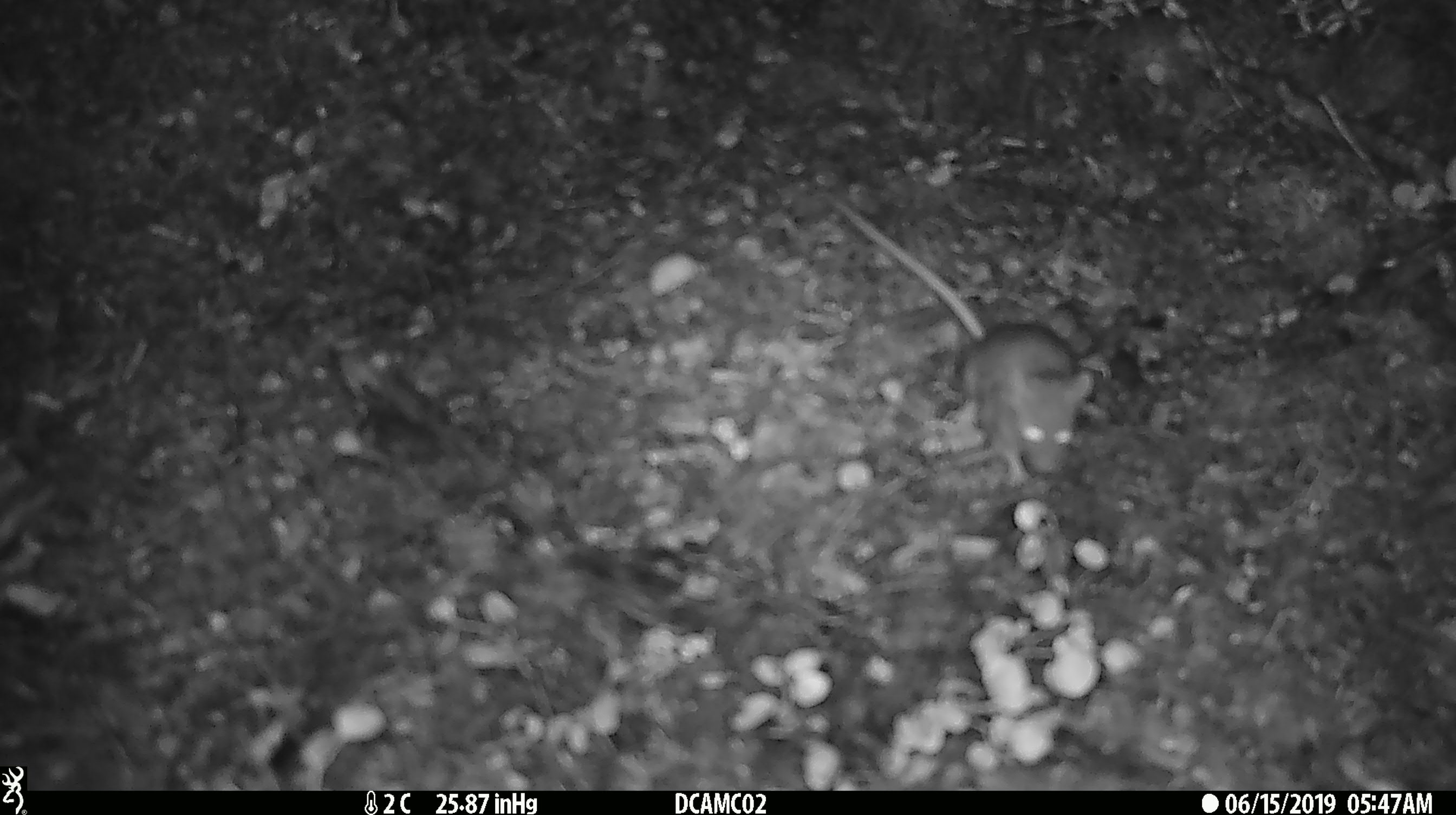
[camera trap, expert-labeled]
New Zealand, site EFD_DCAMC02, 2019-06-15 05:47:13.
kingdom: Animalia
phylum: Chordata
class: Mammalia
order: Rodentia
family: Muridae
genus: Mus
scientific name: Mus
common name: mouse